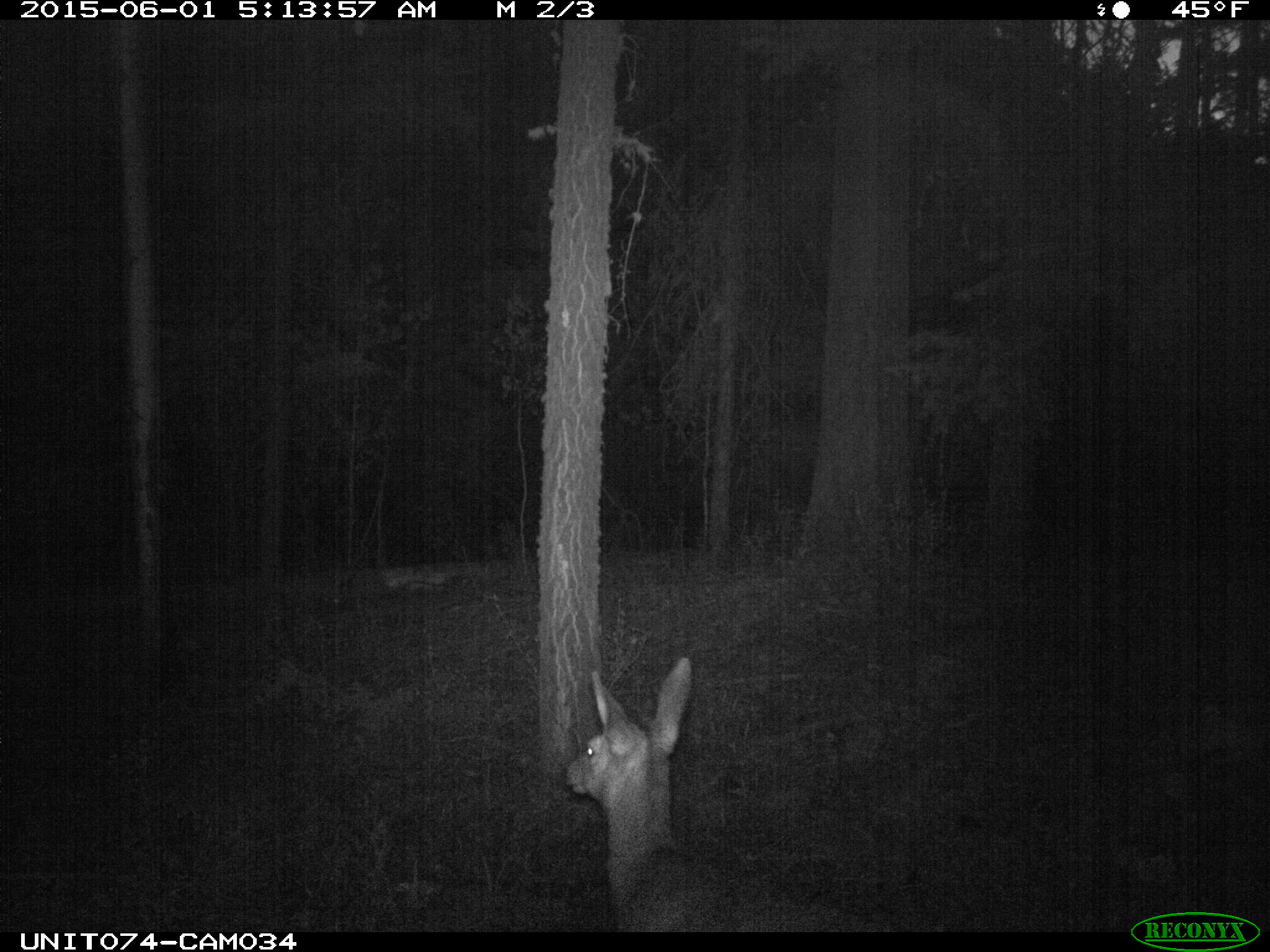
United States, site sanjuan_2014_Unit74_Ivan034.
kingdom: Animalia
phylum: Chordata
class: Mammalia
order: Artiodactyla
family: Cervidae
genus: Odocoileus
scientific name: Odocoileus hemionus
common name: mule deer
Odocoileus hemionus (mule deer).